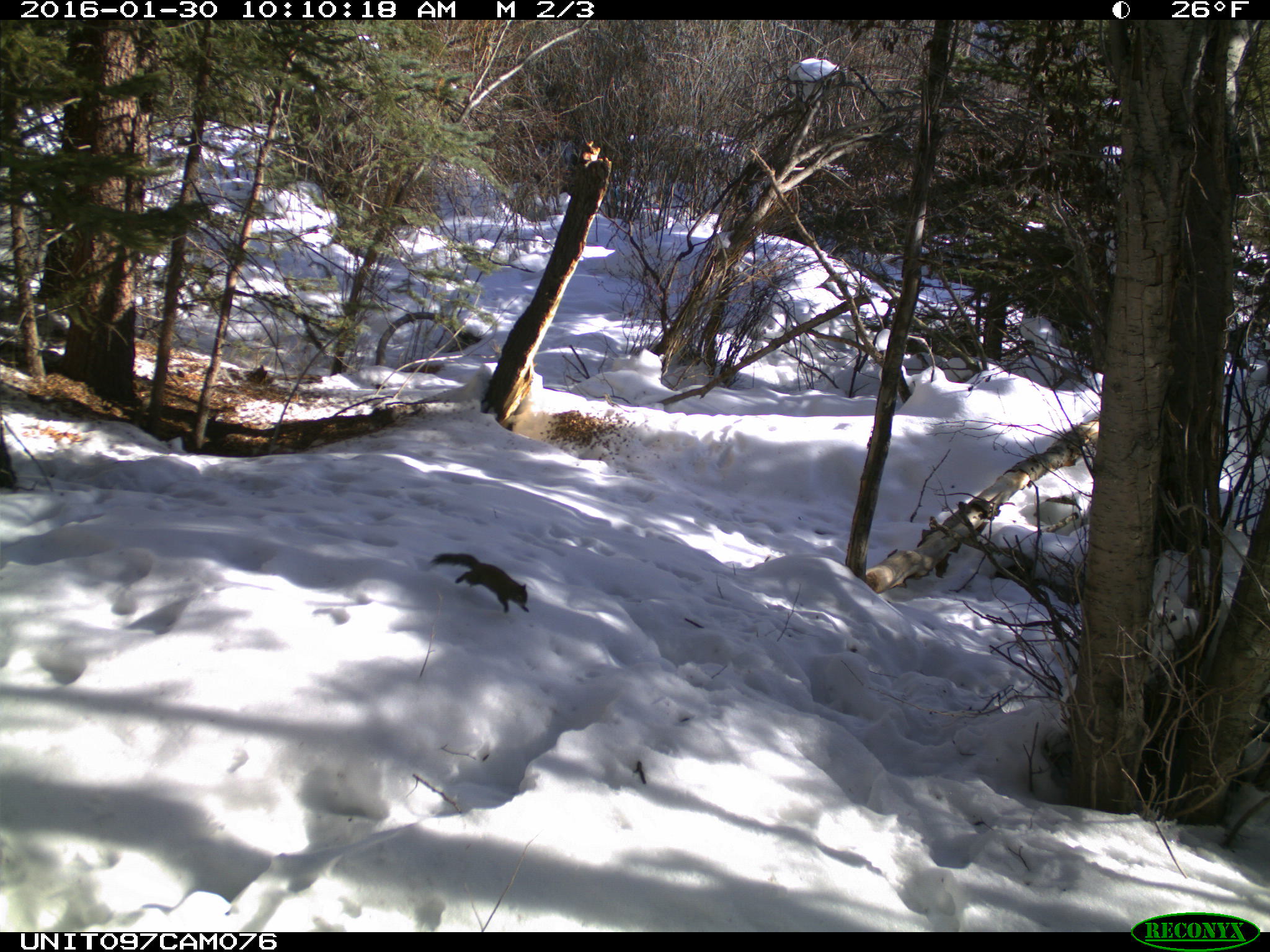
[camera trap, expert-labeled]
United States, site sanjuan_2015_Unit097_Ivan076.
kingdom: Animalia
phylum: Chordata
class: Mammalia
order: Rodentia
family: Sciuridae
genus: Tamiasciurus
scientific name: Tamiasciurus hudsonicus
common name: american red squirrel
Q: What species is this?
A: Tamiasciurus hudsonicus (american red squirrel).